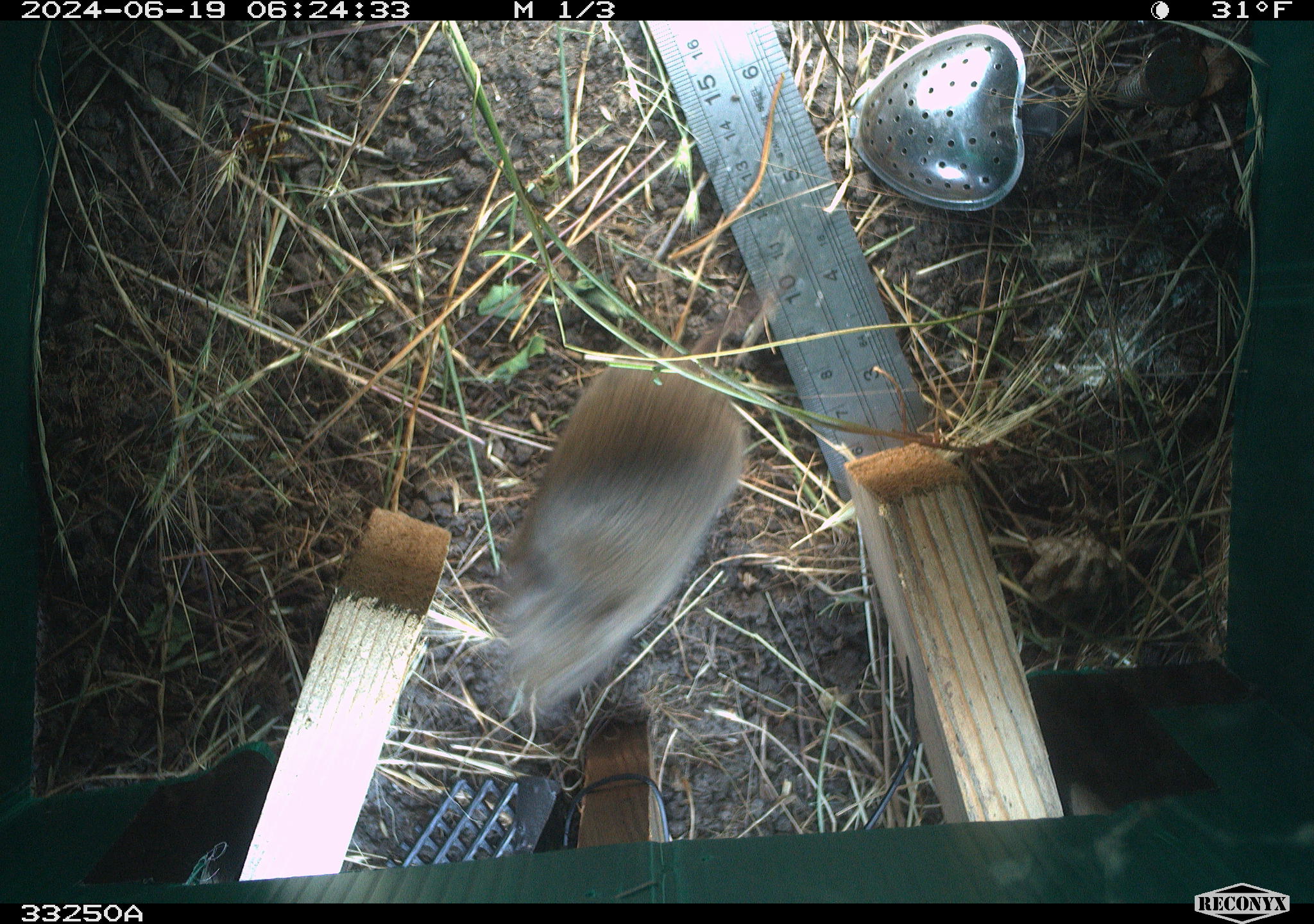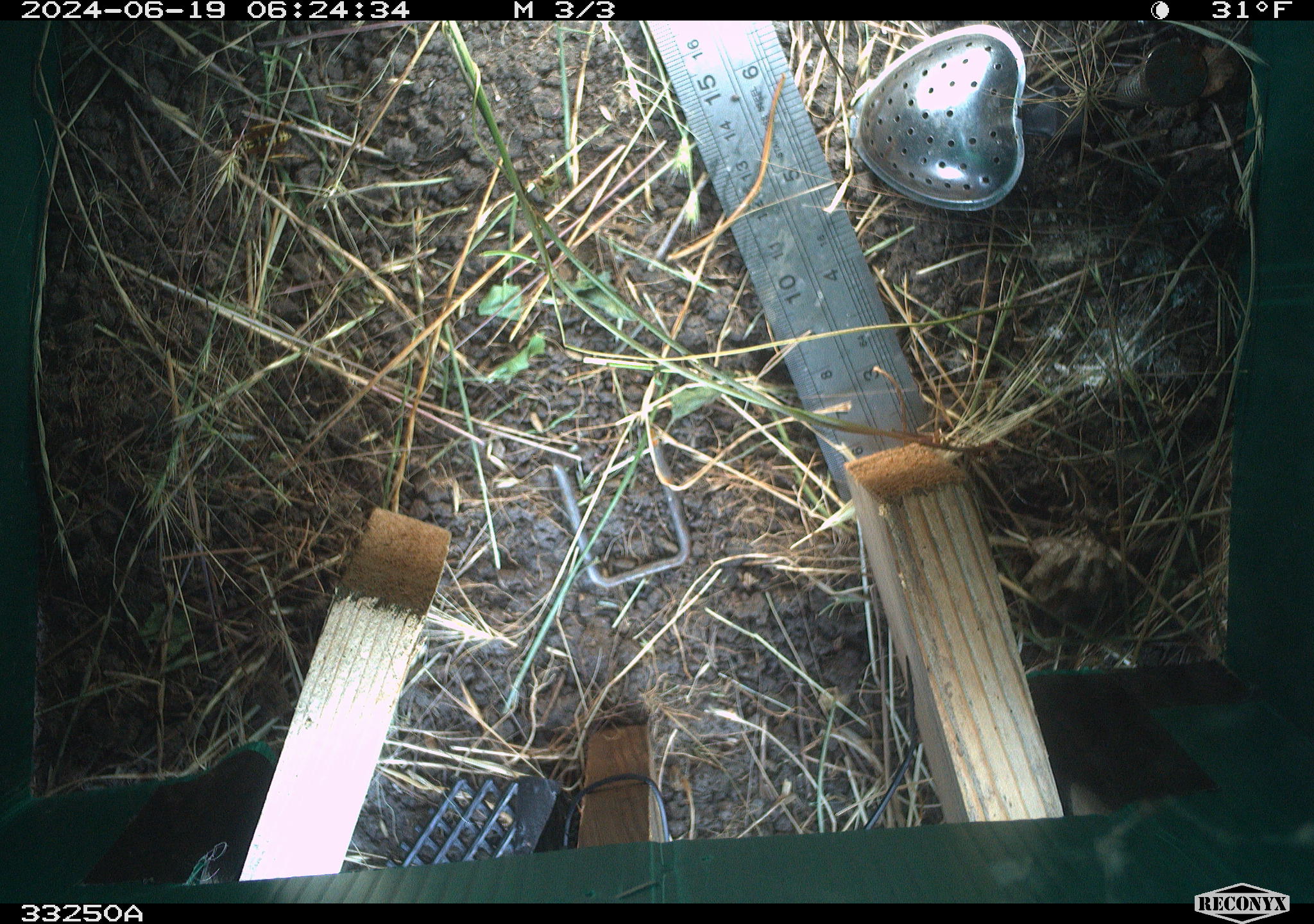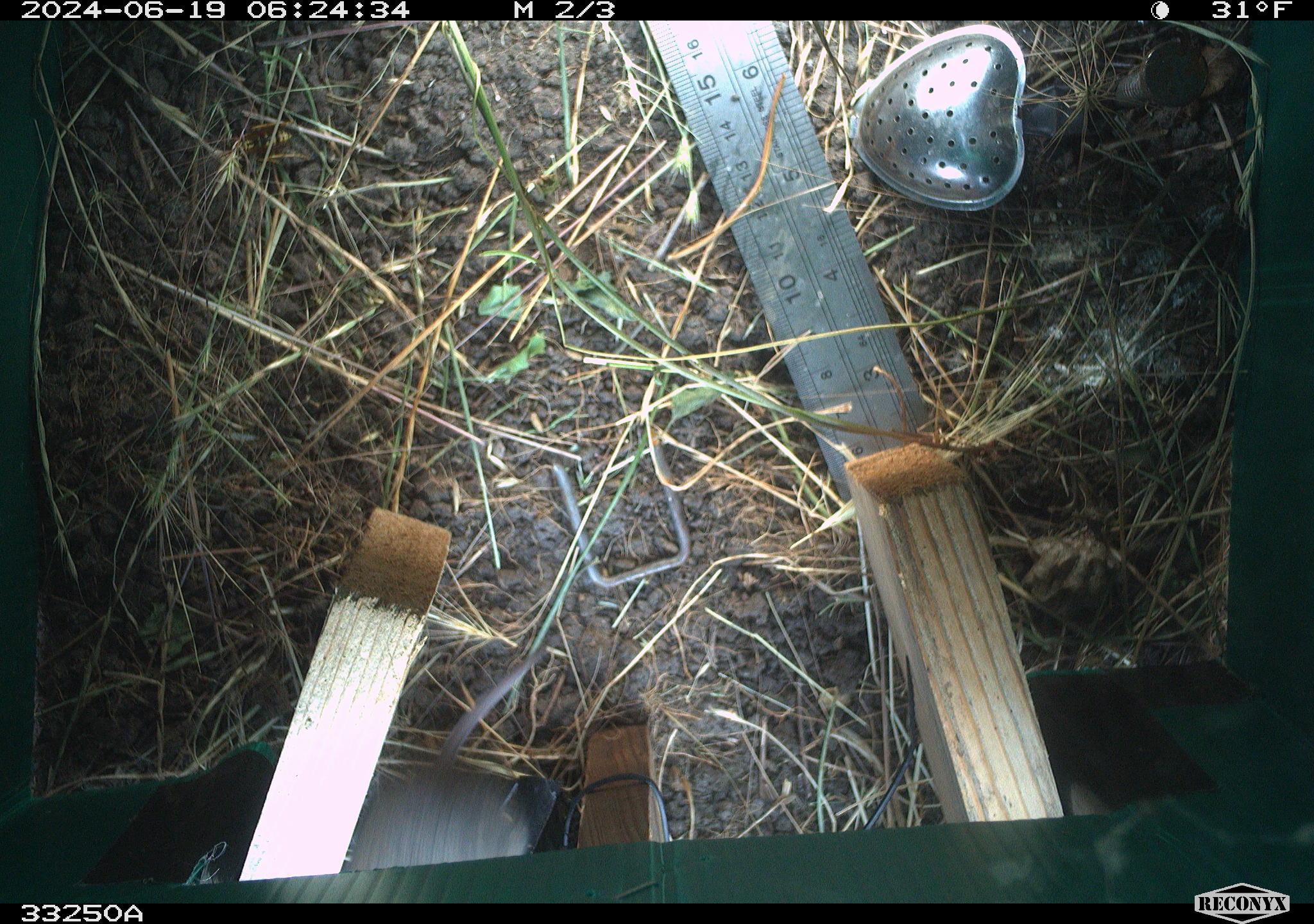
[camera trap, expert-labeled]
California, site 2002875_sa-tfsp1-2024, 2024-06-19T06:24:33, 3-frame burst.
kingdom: Animalia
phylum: Chordata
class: Mammalia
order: Rodentia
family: Cricetidae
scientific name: Arvicolinae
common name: voles, lemmings, and muskrats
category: arvicolinae subfamily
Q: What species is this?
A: Arvicolinae subfamily (voles, lemmings, and muskrats) (Arvicolinae).